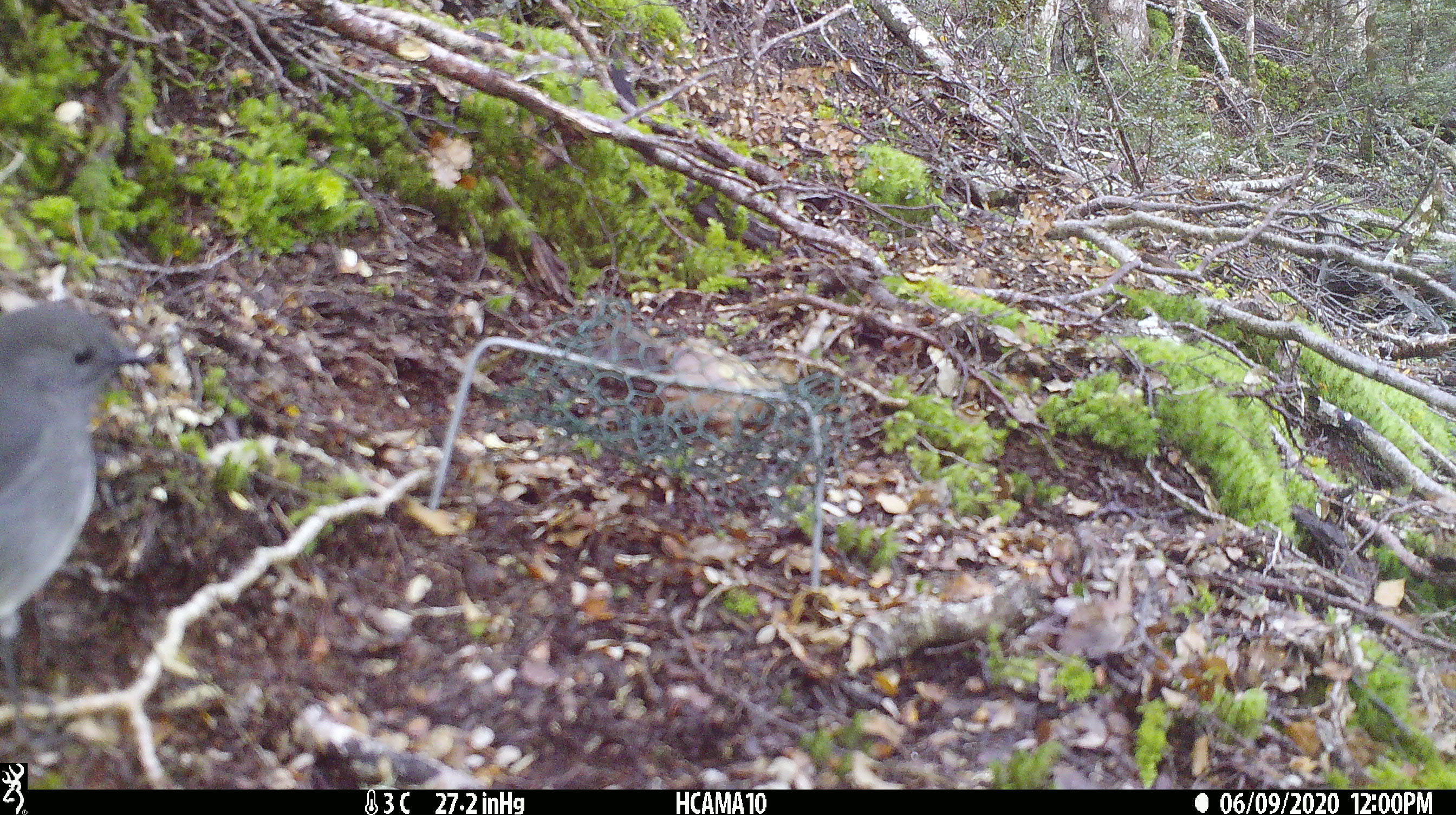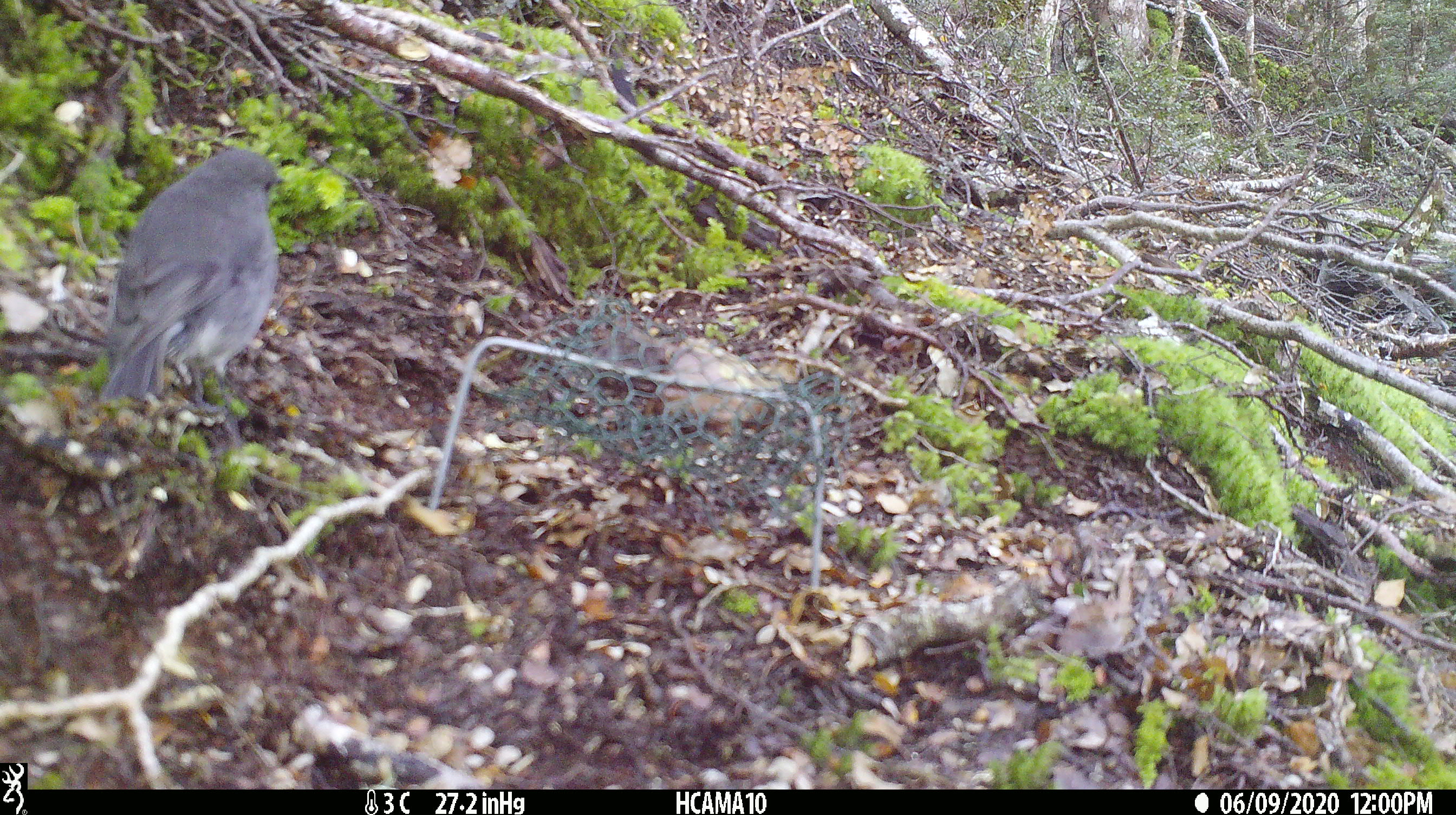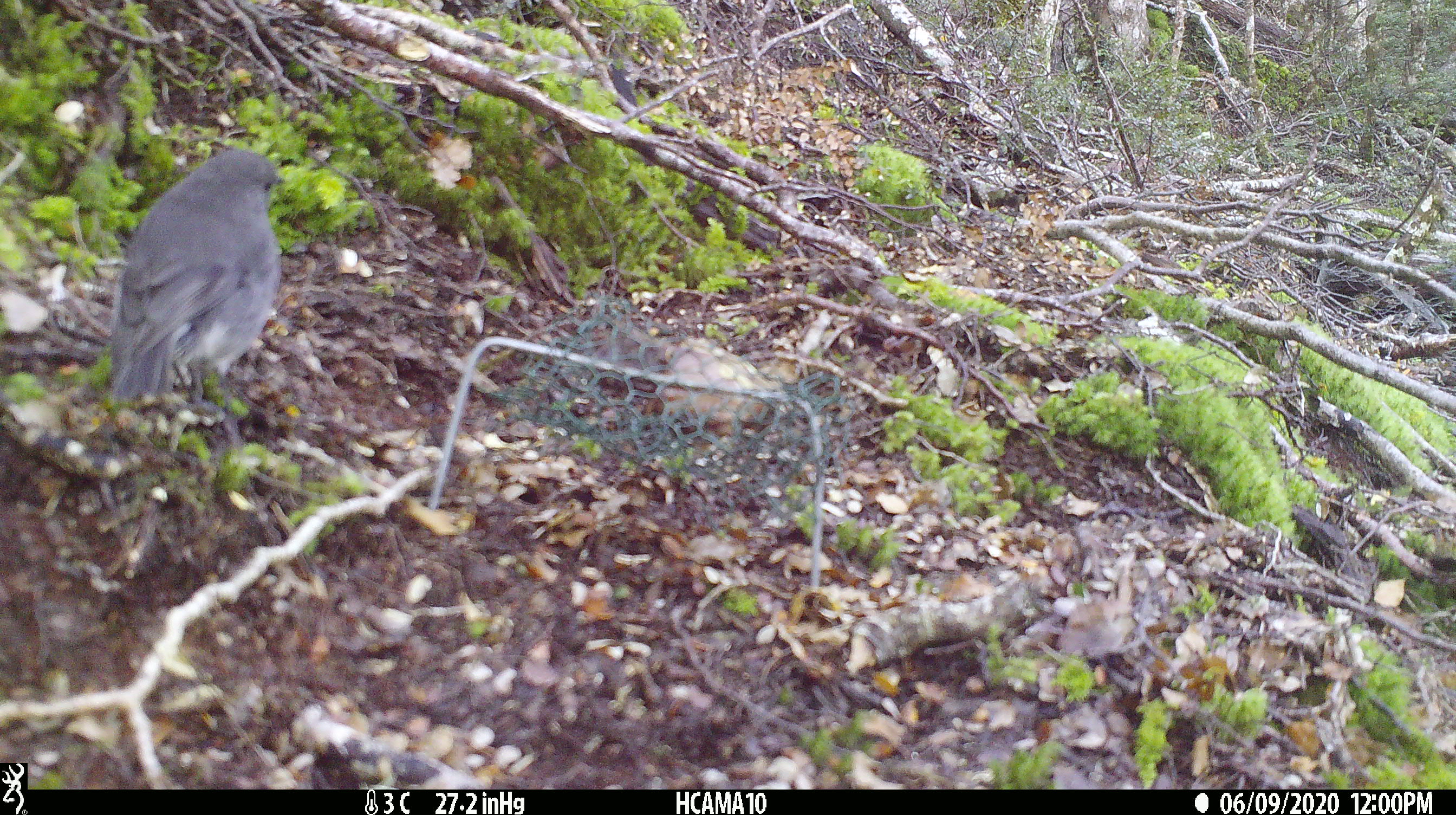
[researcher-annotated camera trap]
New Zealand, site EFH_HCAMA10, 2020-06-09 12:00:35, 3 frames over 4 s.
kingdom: Animalia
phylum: Chordata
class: Aves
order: Passeriformes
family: Petroicidae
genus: Petroica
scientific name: Petroica australis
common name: new zealand robin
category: robin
Robin (new zealand robin) (Petroica australis).